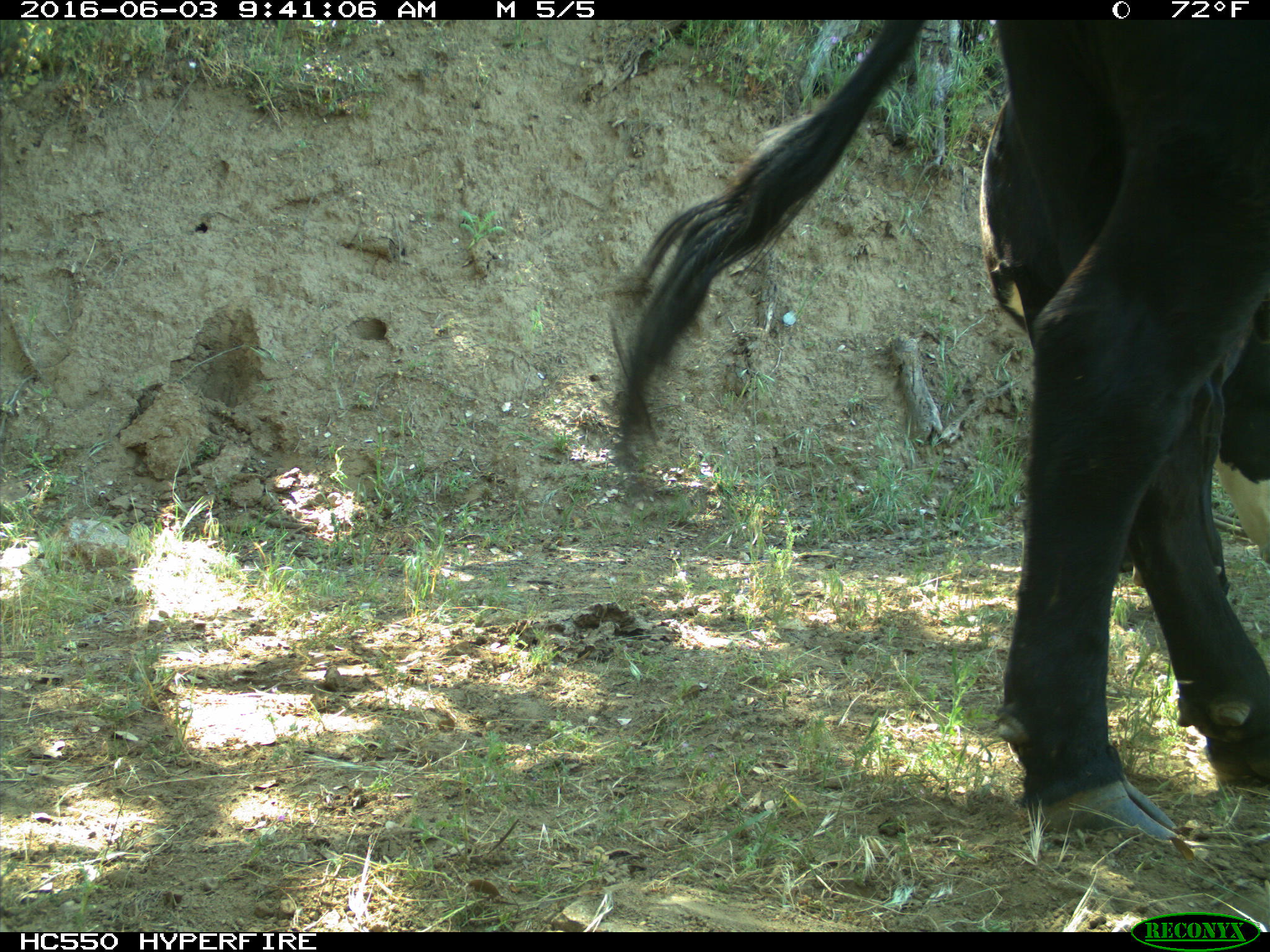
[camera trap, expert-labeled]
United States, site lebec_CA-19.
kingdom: Animalia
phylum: Chordata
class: Mammalia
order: Artiodactyla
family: Bovidae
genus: Bos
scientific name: Bos taurus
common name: domestic cow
Bos taurus (domestic cow).